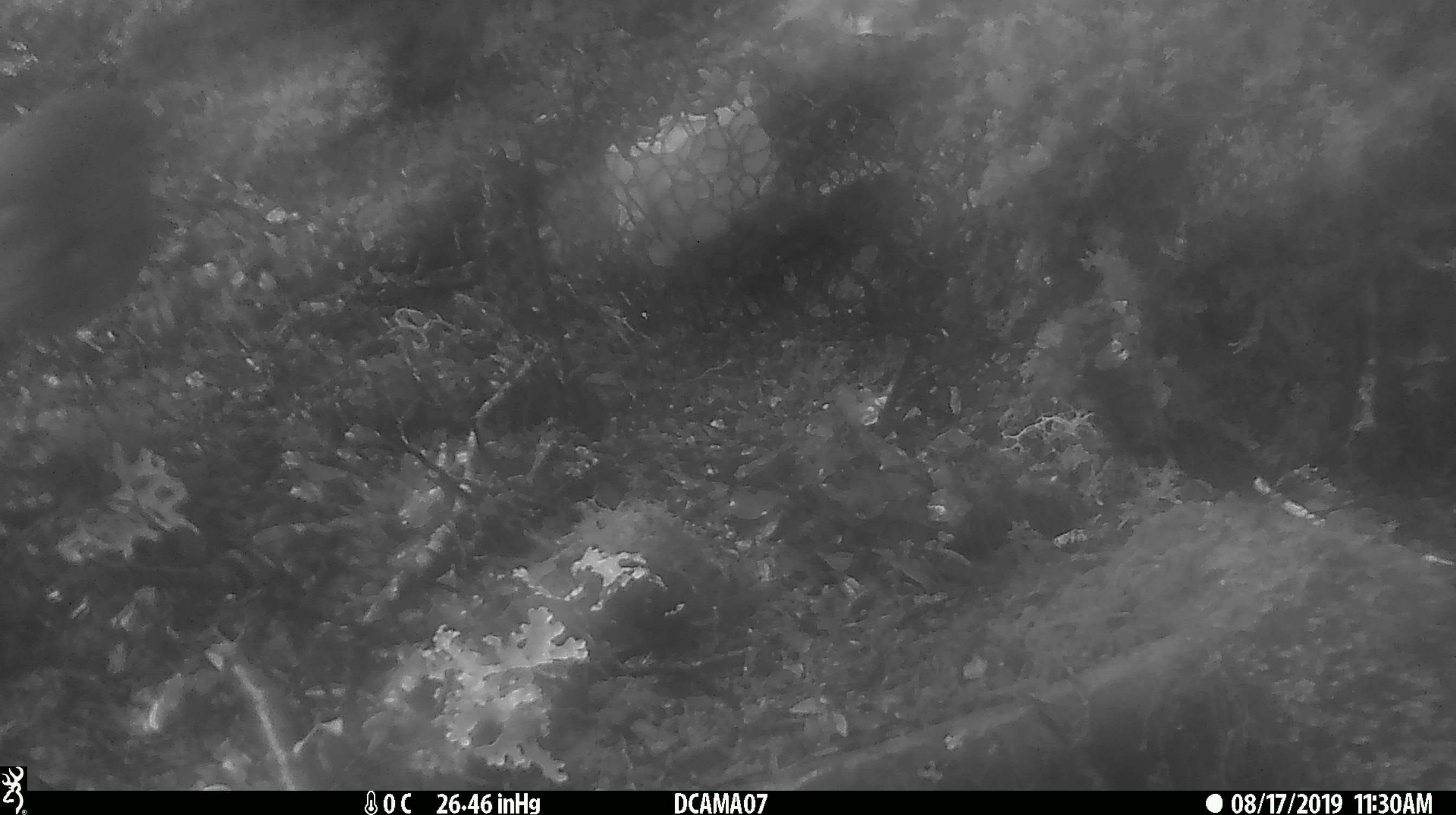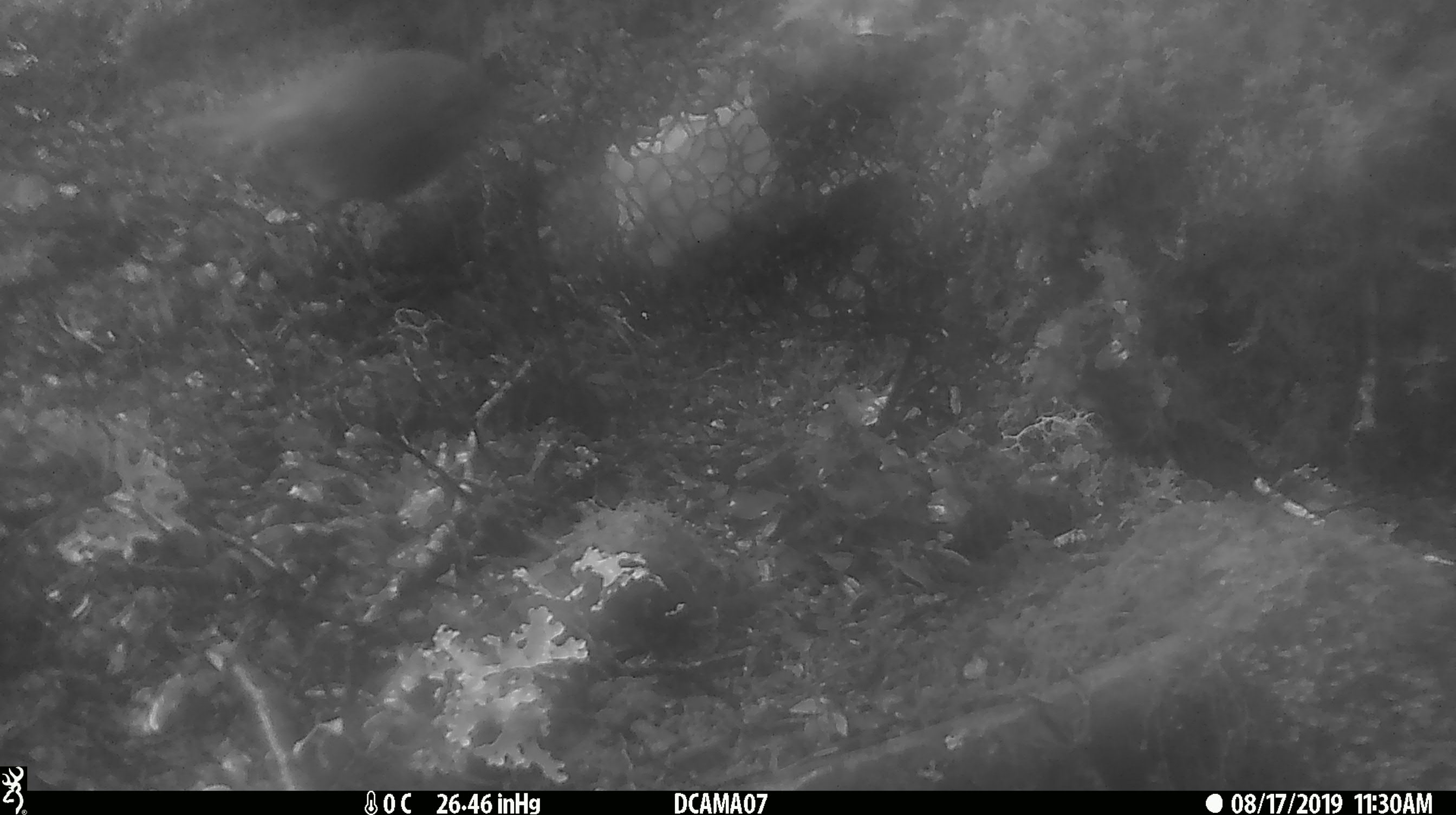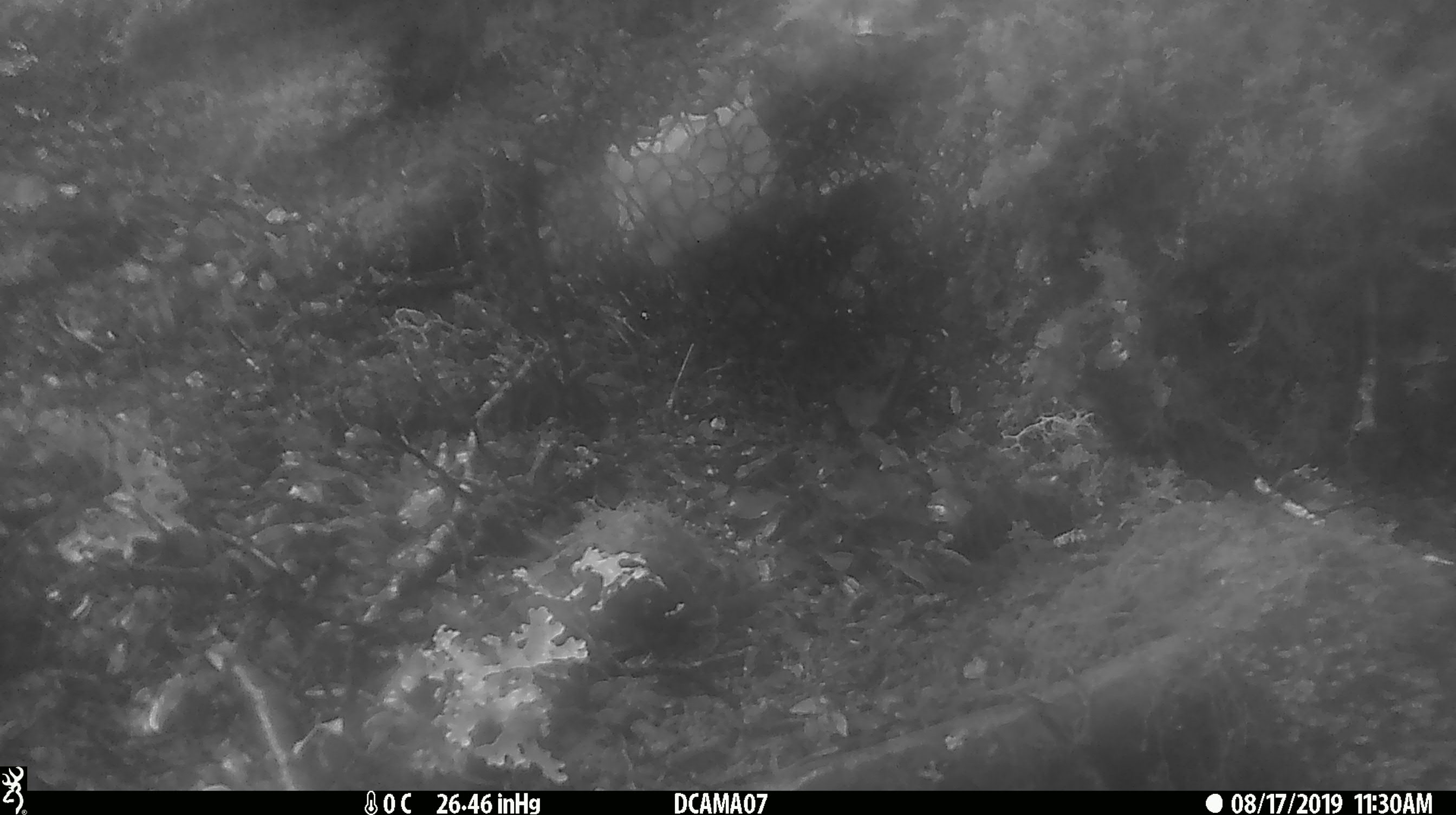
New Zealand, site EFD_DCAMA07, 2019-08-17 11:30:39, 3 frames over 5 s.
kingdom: Animalia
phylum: Chordata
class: Aves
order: Passeriformes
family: Petroicidae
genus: Petroica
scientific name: Petroica australis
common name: new zealand robin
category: robin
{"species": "robin (new zealand robin) (Petroica australis)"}